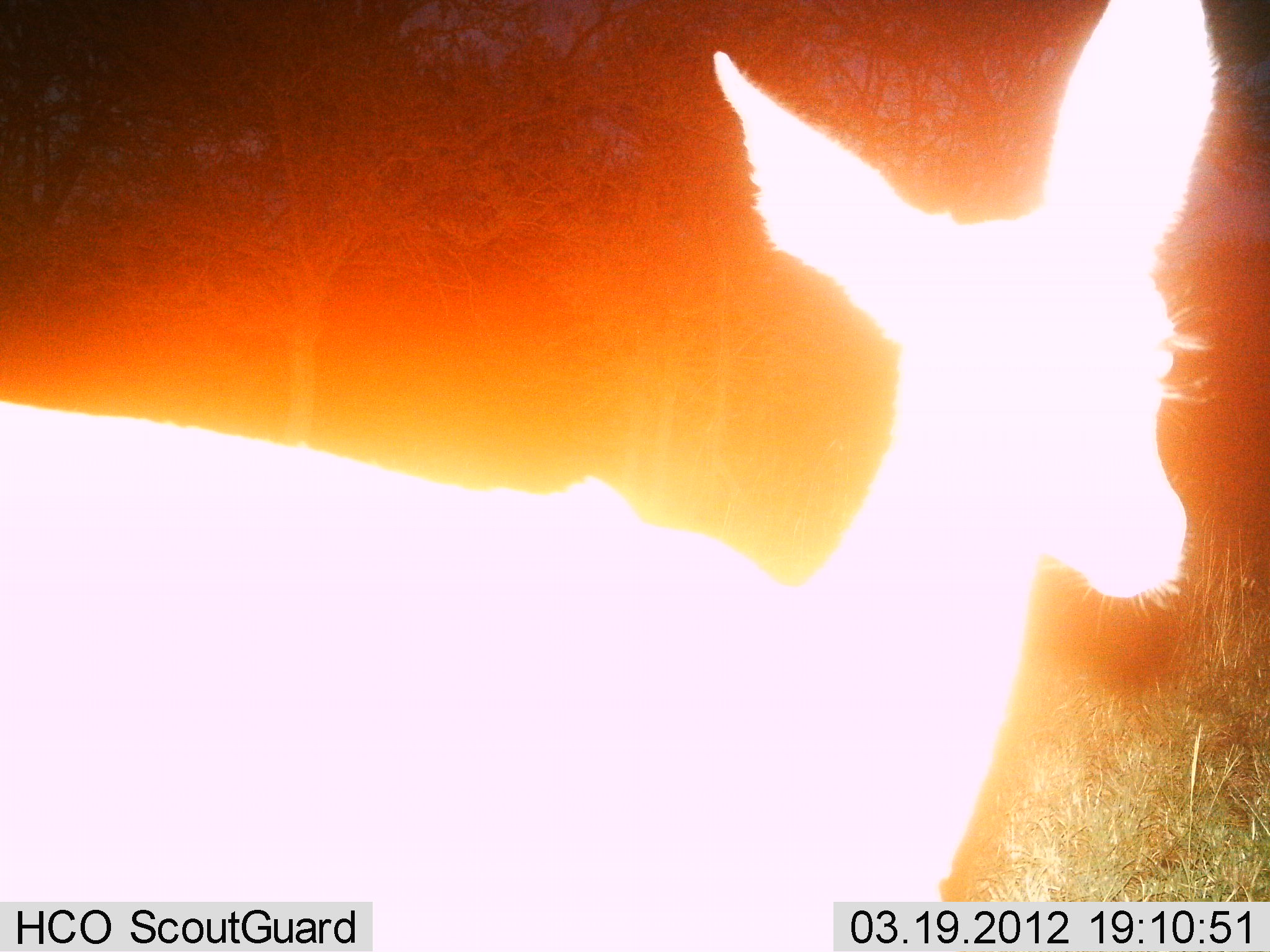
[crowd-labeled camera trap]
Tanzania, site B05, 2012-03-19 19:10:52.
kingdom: Animalia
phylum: Chordata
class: Mammalia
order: Artiodactyla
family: Bovidae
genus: Redunca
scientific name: Redunca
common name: reedbuck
Reedbuck (Redunca), count 1. Behavior (volunteer vote fractions): standing 90%, resting 0%, moving 10%, interacting 0%. Young present (vote fraction): 0%. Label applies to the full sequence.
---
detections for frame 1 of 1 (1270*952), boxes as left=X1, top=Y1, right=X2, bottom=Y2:
animal: left=1, top=2, right=1269, bottom=952